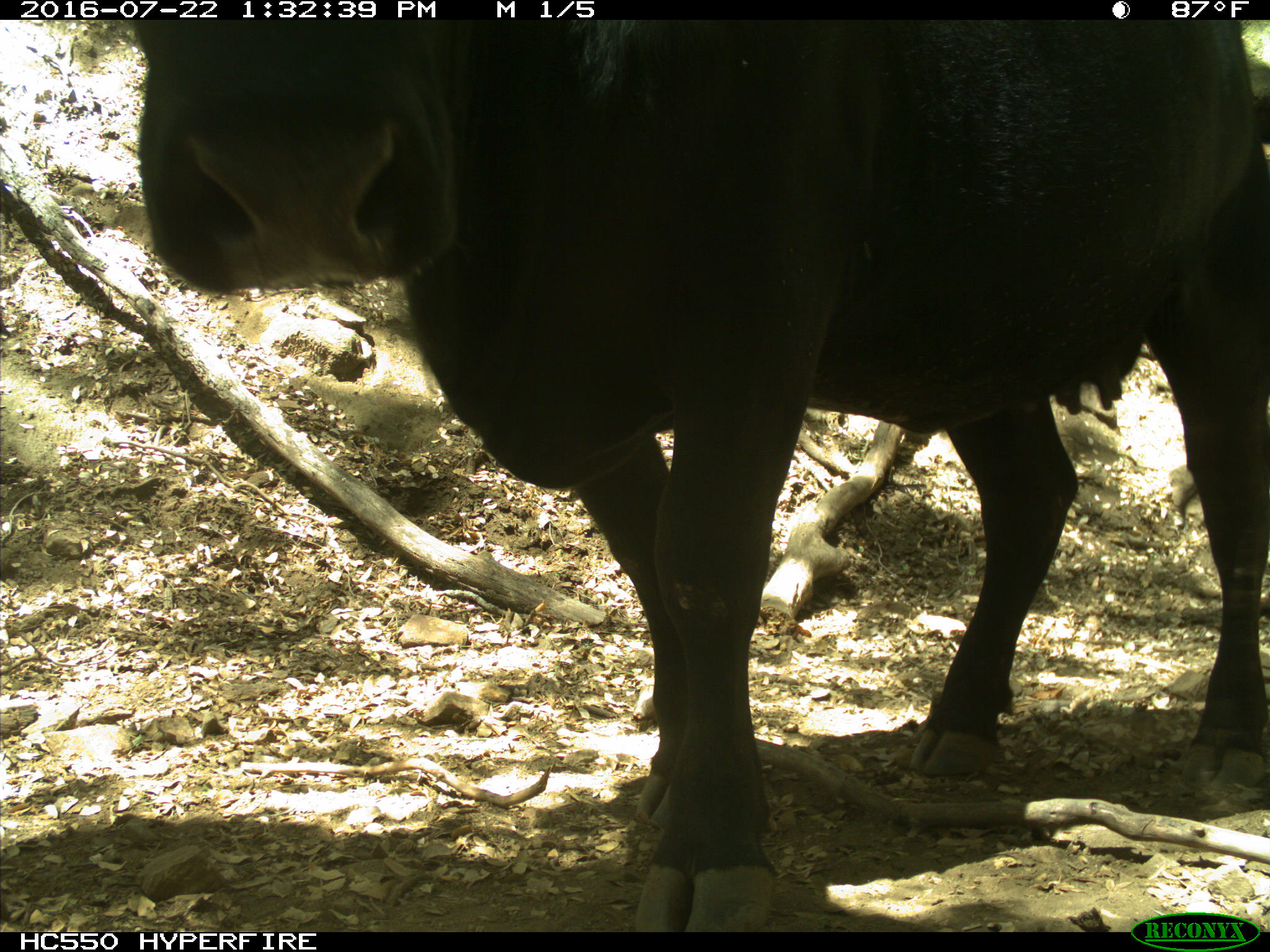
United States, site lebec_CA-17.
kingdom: Animalia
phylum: Chordata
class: Mammalia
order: Artiodactyla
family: Bovidae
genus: Bos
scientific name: Bos taurus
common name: domestic cow